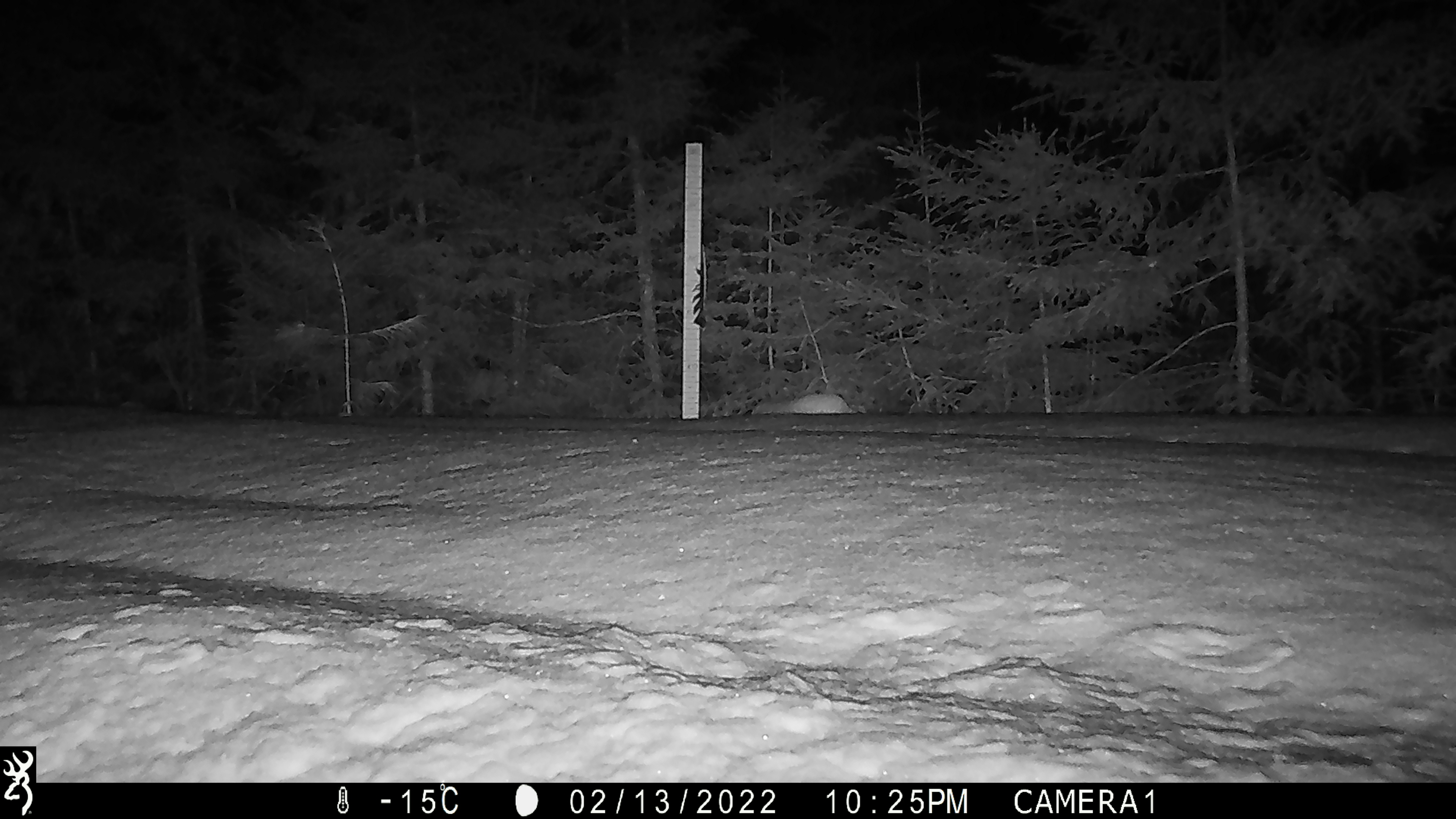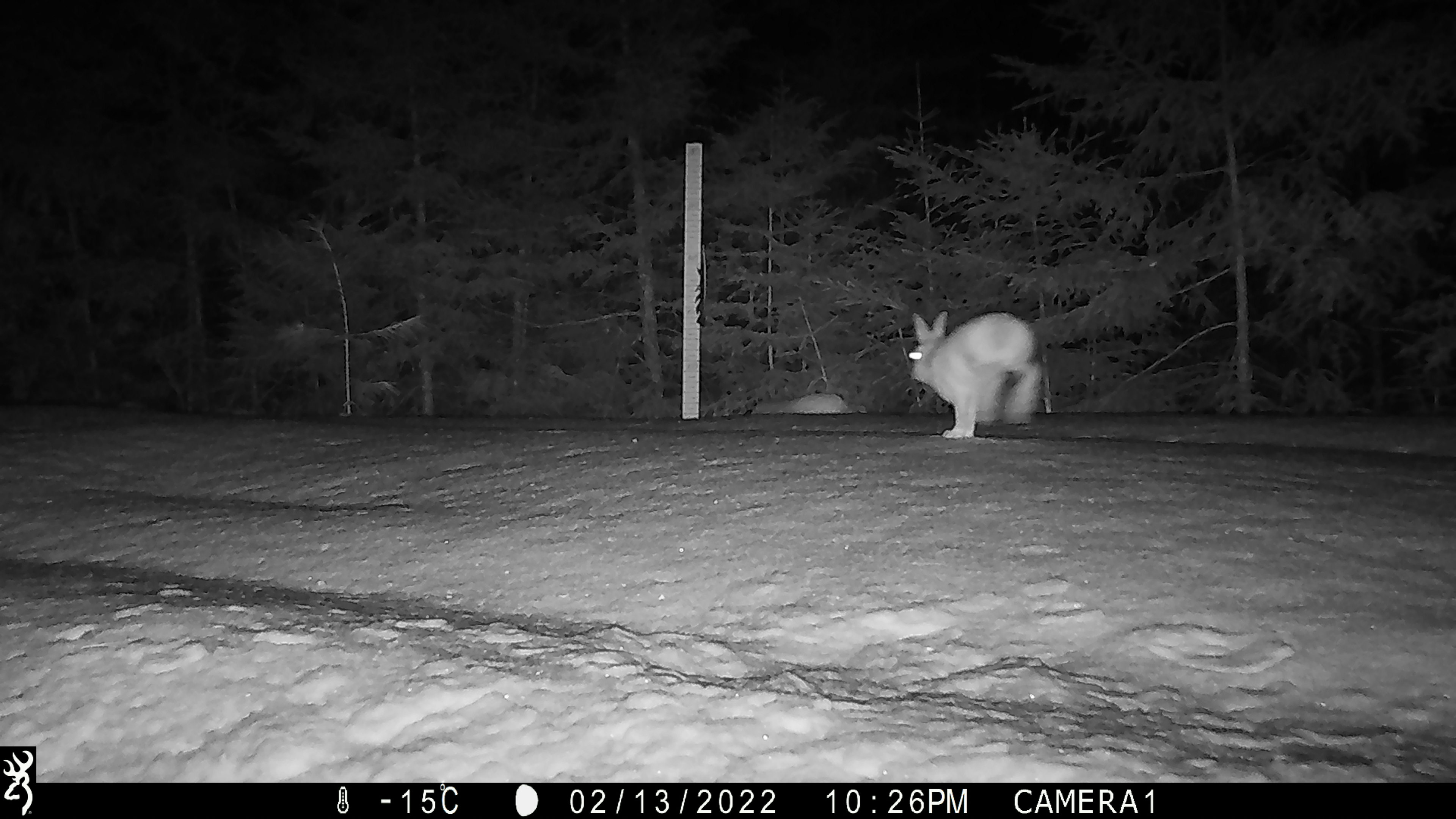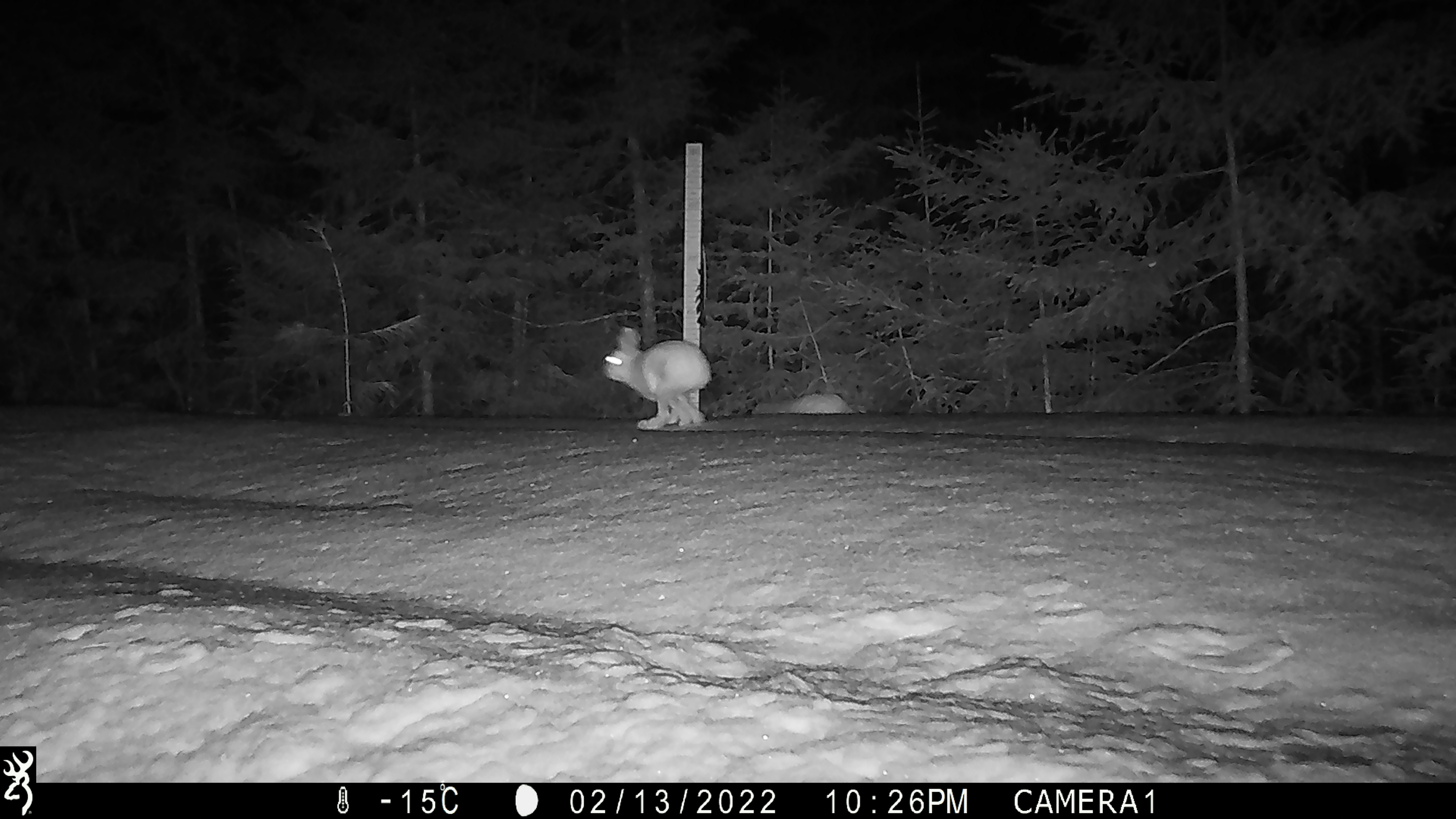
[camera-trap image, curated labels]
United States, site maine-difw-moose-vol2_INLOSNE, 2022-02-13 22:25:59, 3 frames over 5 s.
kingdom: Animalia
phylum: Chordata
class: Mammalia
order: Lagomorpha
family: Leporidae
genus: Lepus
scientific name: Lepus americanus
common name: snowshoe hare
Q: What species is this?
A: Snowshoe hare (Lepus americanus).